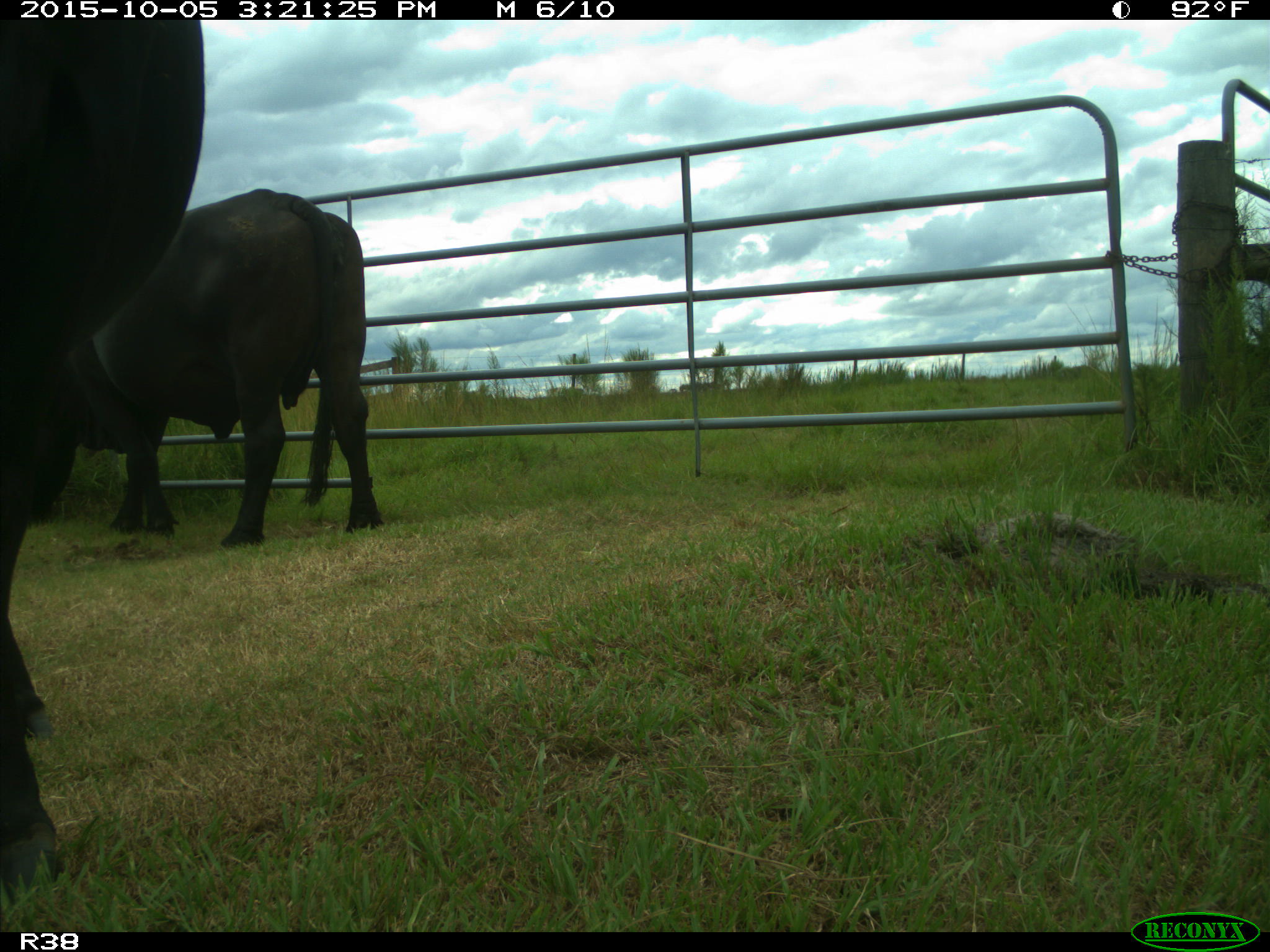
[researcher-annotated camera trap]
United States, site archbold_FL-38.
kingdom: Animalia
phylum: Chordata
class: Mammalia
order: Artiodactyla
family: Bovidae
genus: Bos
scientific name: Bos taurus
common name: domestic cow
Bos taurus (domestic cow).